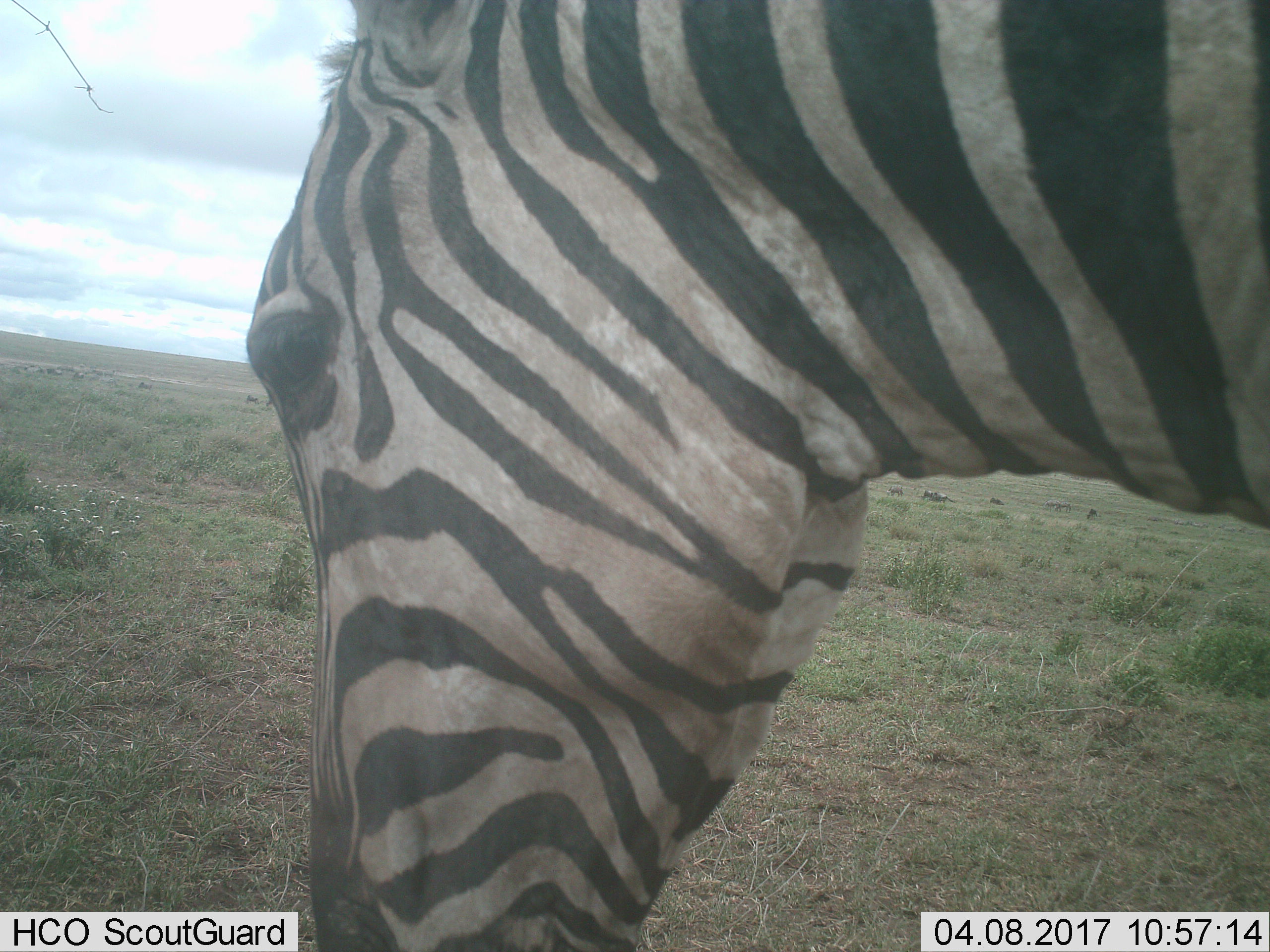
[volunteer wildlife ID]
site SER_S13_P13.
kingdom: Animalia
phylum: Chordata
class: Mammalia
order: Perissodactyla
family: Equidae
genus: Equus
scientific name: Equus quagga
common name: plains zebra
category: zebraplains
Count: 1.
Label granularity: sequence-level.